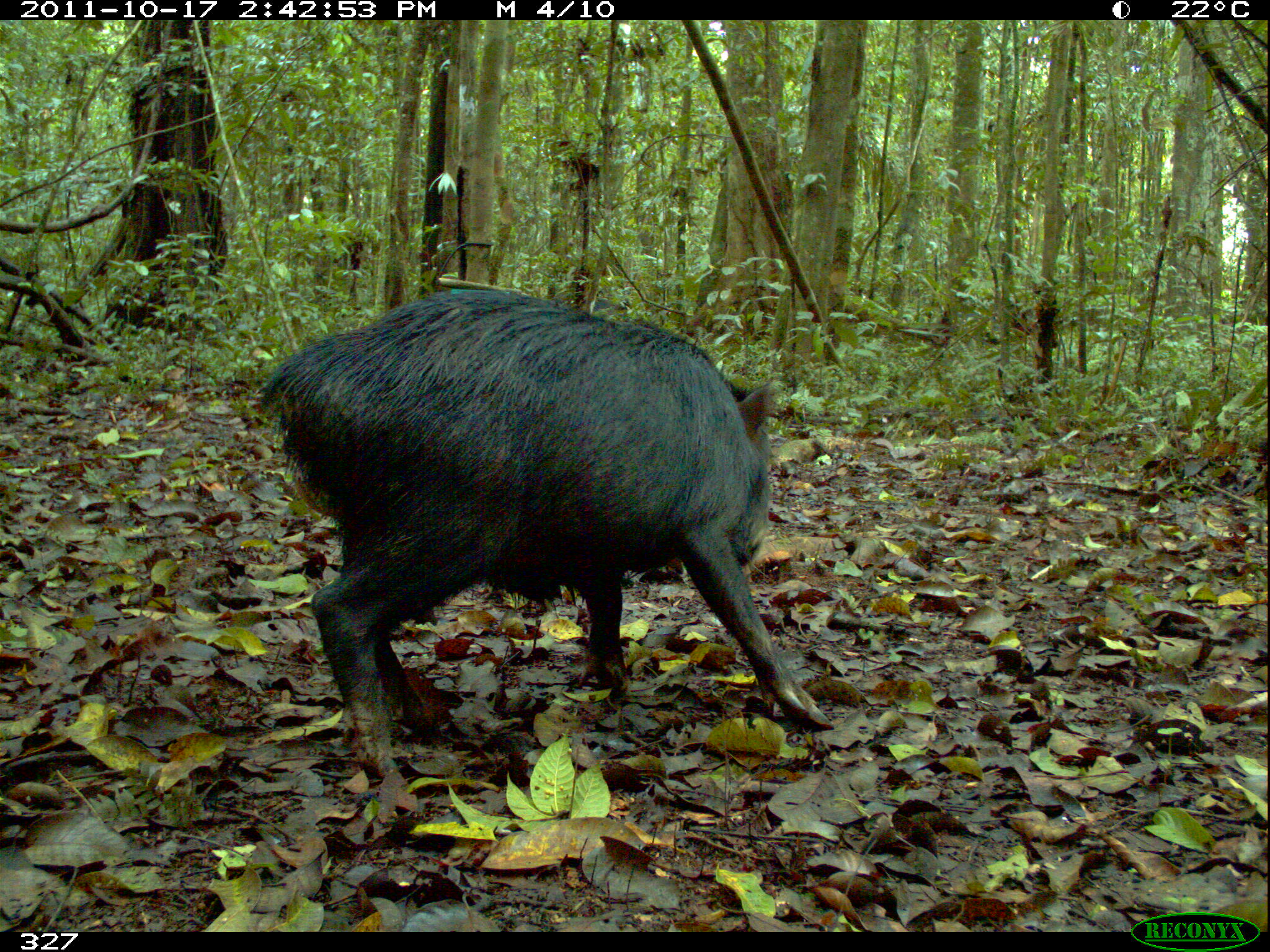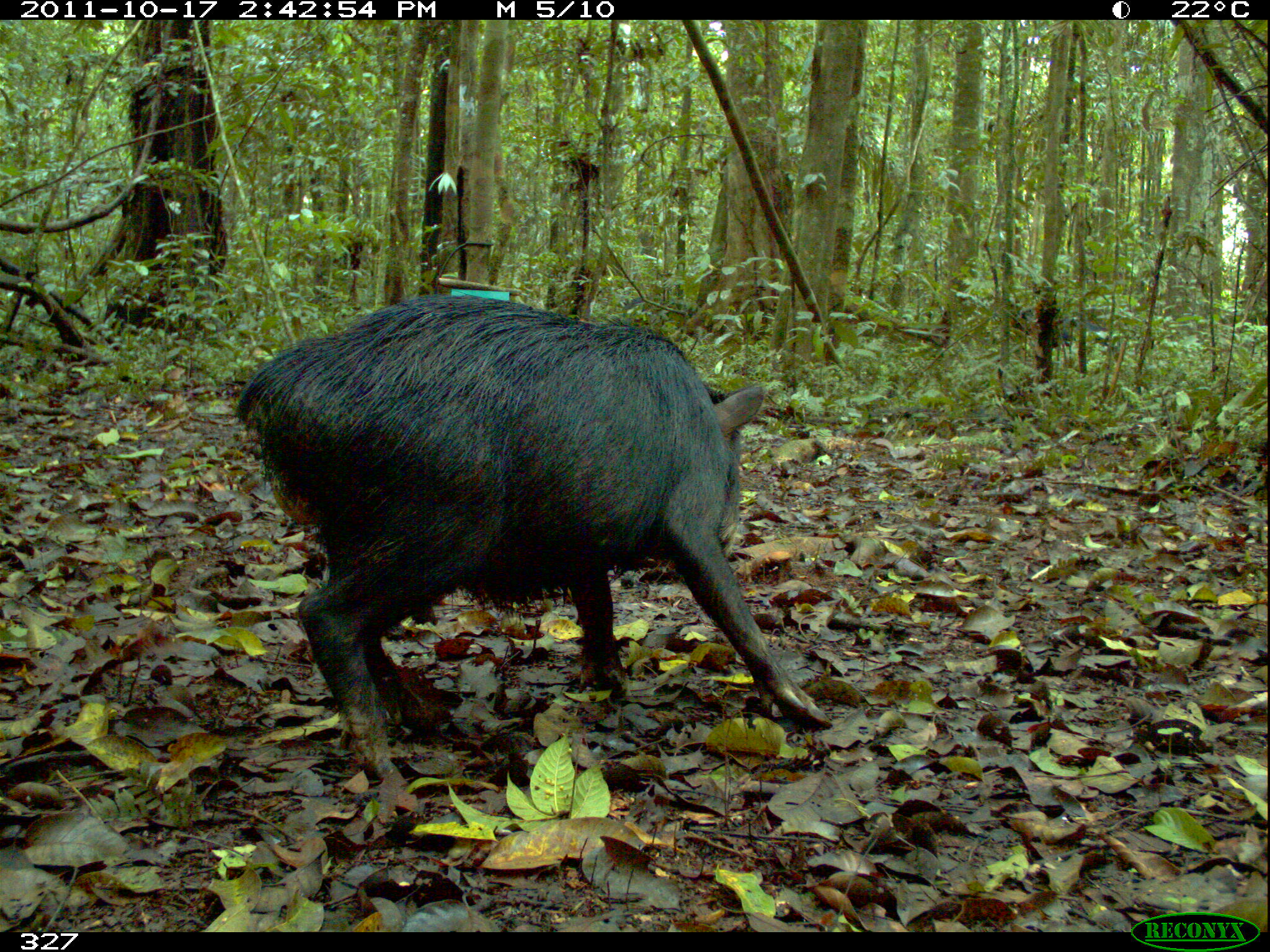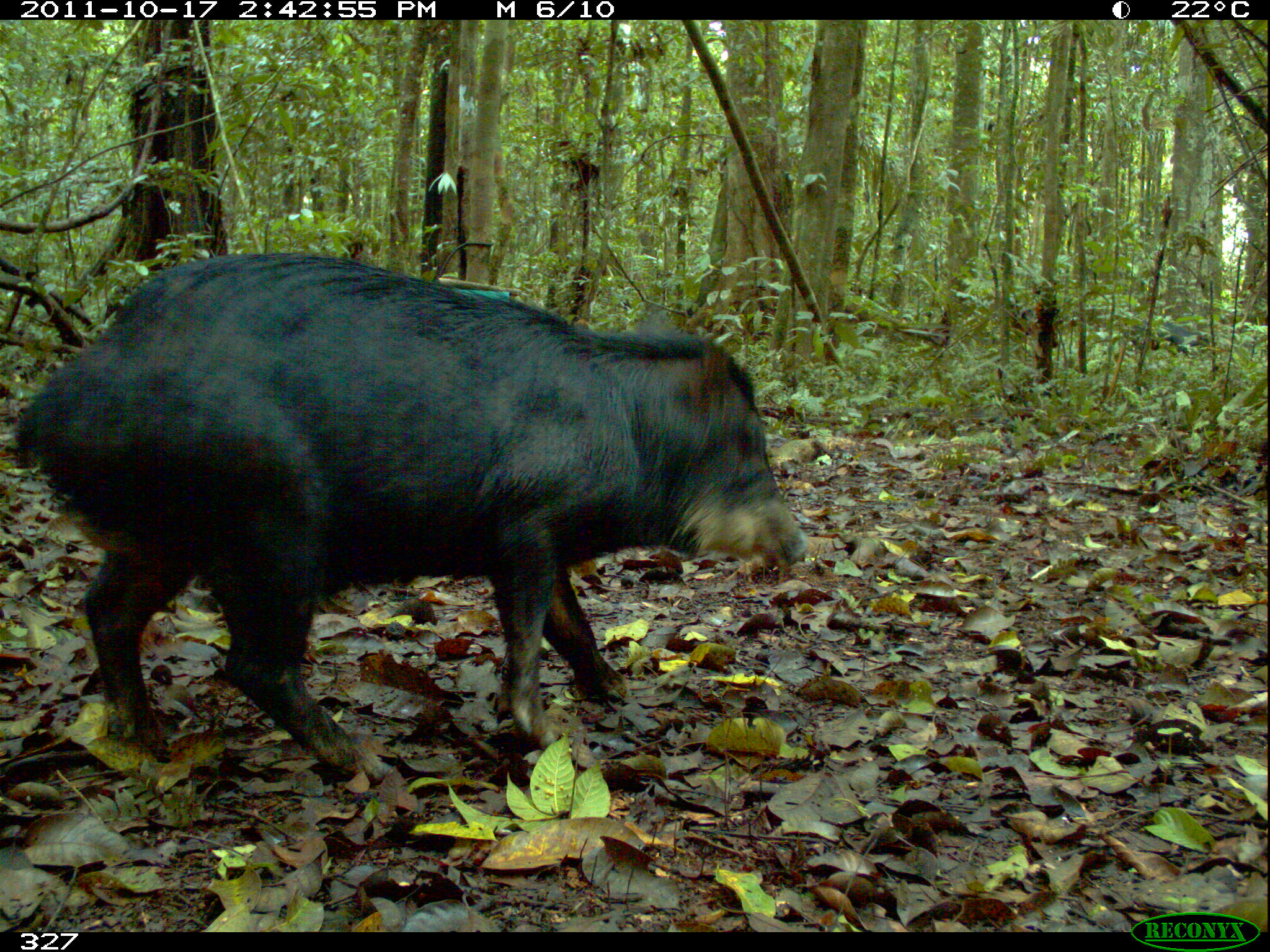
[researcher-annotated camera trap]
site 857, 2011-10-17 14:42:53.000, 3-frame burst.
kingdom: Animalia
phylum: Chordata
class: Mammalia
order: Artiodactyla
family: Tayassuidae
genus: Tayassu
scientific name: Tayassu pecari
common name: white-lipped peccary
Tayassu pecari (white-lipped peccary).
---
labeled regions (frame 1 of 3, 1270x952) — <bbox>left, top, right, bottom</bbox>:
tayassu pecari: <bbox>247, 284, 831, 786</bbox>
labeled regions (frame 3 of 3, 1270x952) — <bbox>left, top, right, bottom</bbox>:
tayassu pecari: <bbox>11, 247, 800, 774</bbox>; <bbox>1123, 319, 1211, 357</bbox>